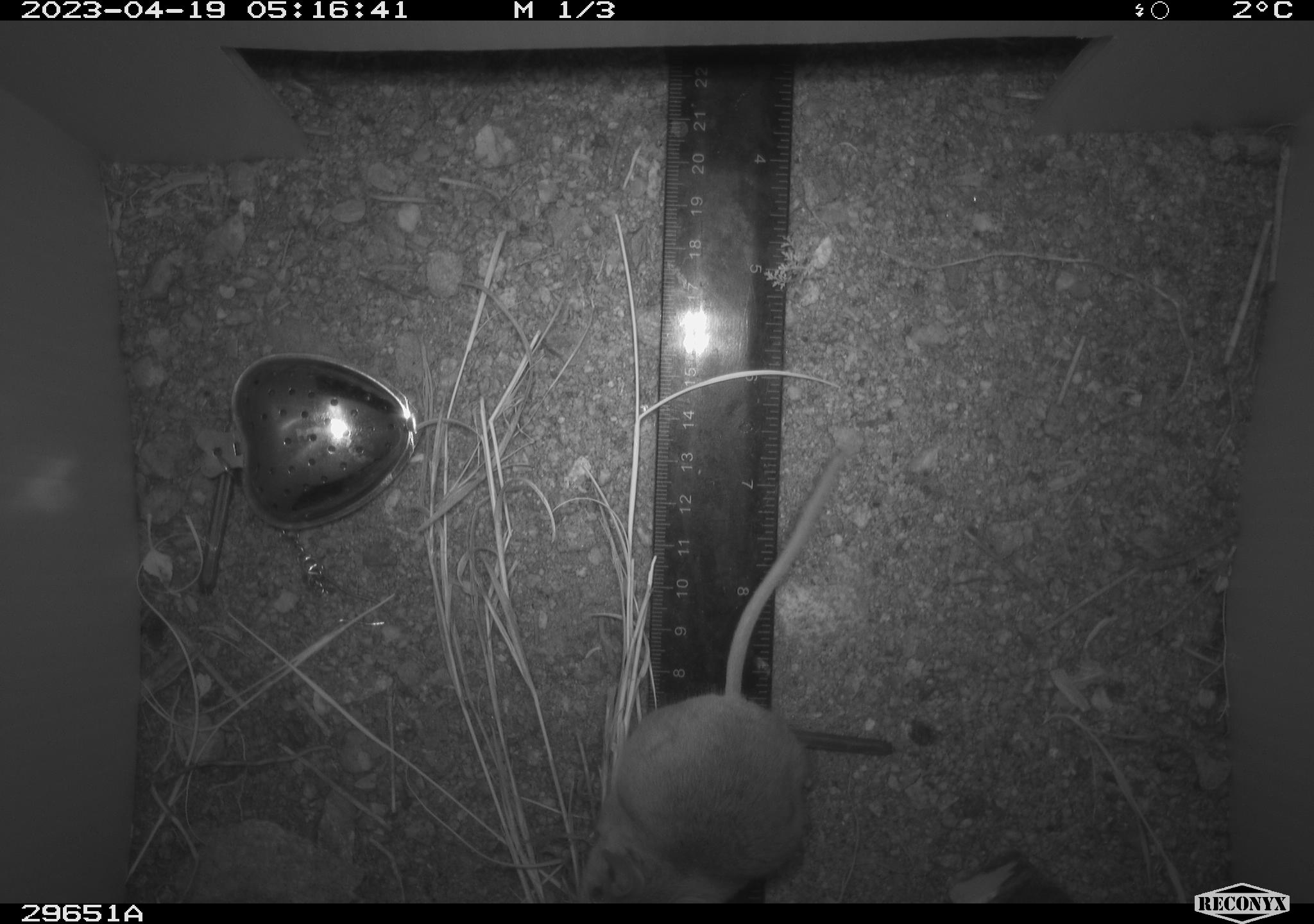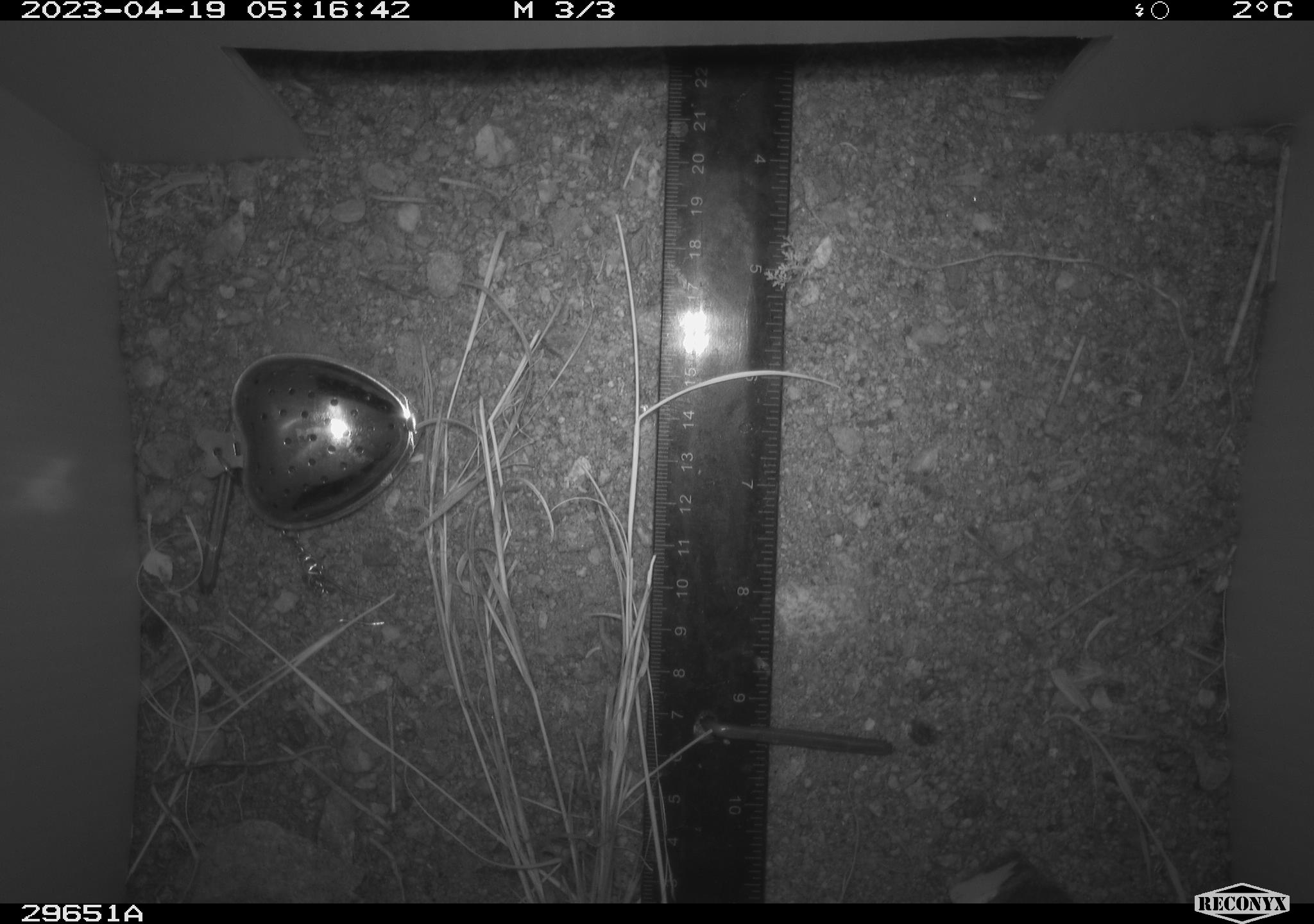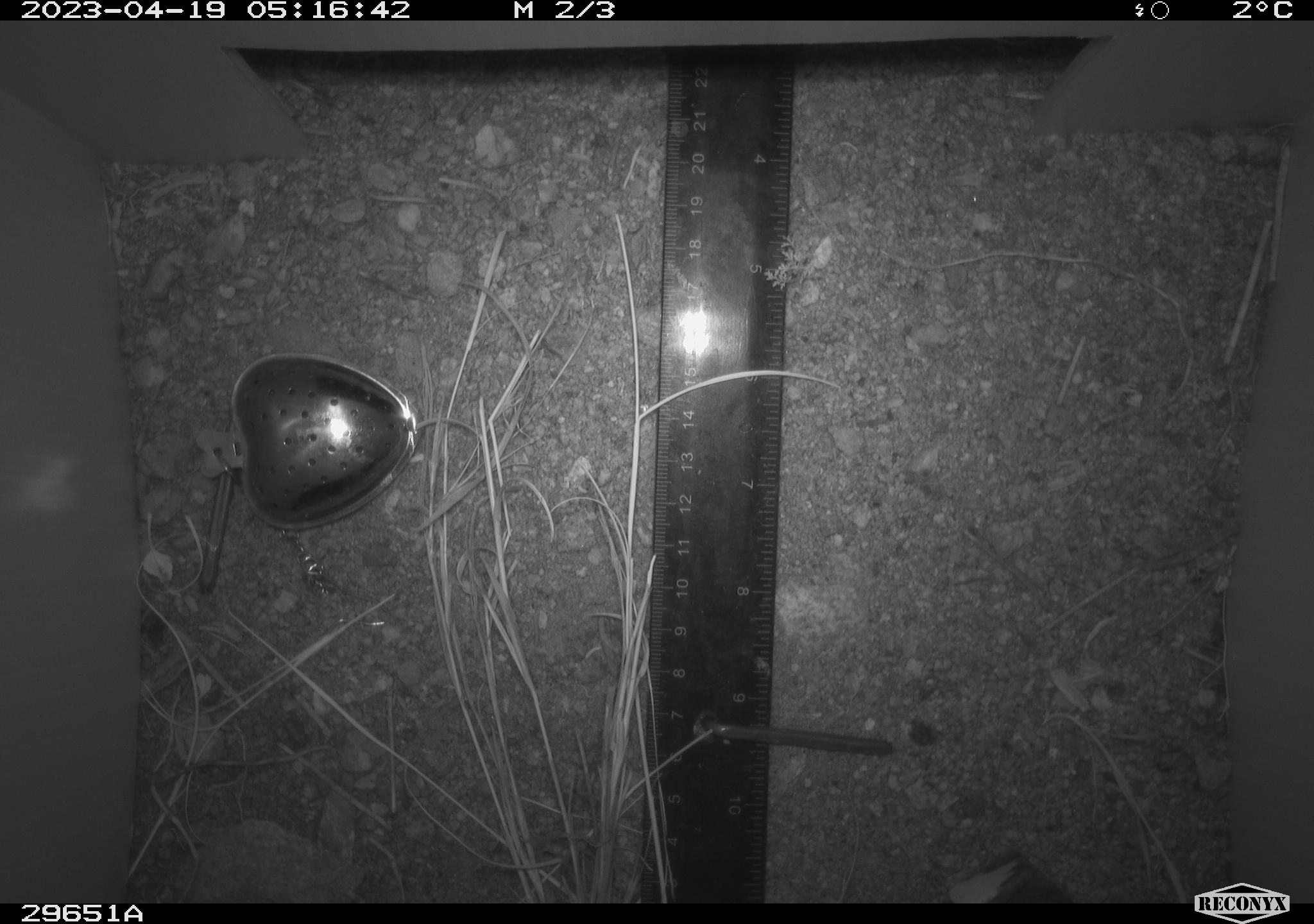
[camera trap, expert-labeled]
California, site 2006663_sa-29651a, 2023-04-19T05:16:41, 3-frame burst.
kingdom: Animalia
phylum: Chordata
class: Mammalia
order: Rodentia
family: Cricetidae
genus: Peromyscus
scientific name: Peromyscus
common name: deer mice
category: peromyscus species